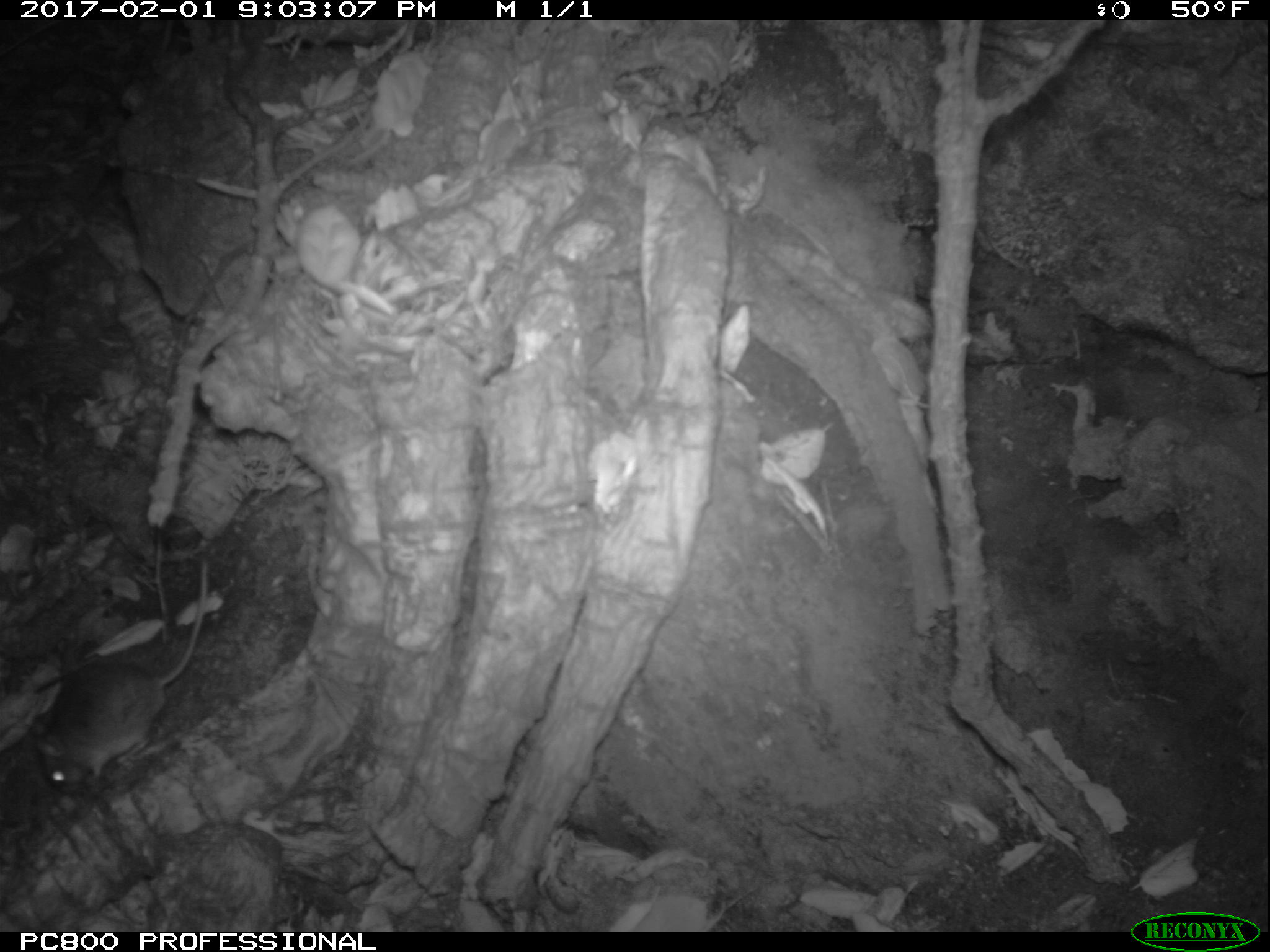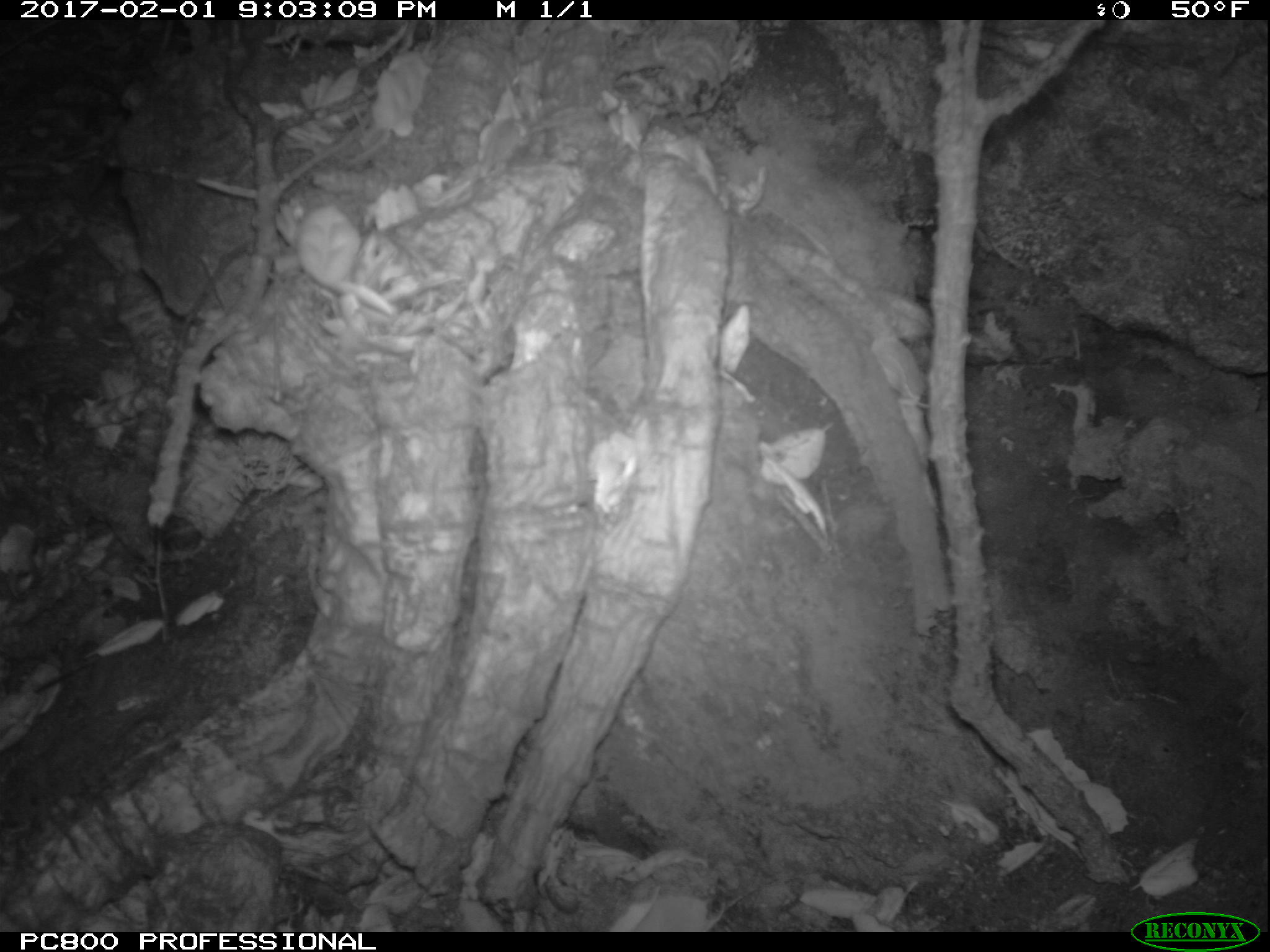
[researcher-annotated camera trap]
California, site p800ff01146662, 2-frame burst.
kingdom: Animalia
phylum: Chordata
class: Mammalia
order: Rodentia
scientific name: Rodentia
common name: rodent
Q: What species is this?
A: Rodent (Rodentia).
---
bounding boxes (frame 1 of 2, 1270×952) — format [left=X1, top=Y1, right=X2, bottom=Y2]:
rodent: [left=26, top=557, right=211, bottom=784]